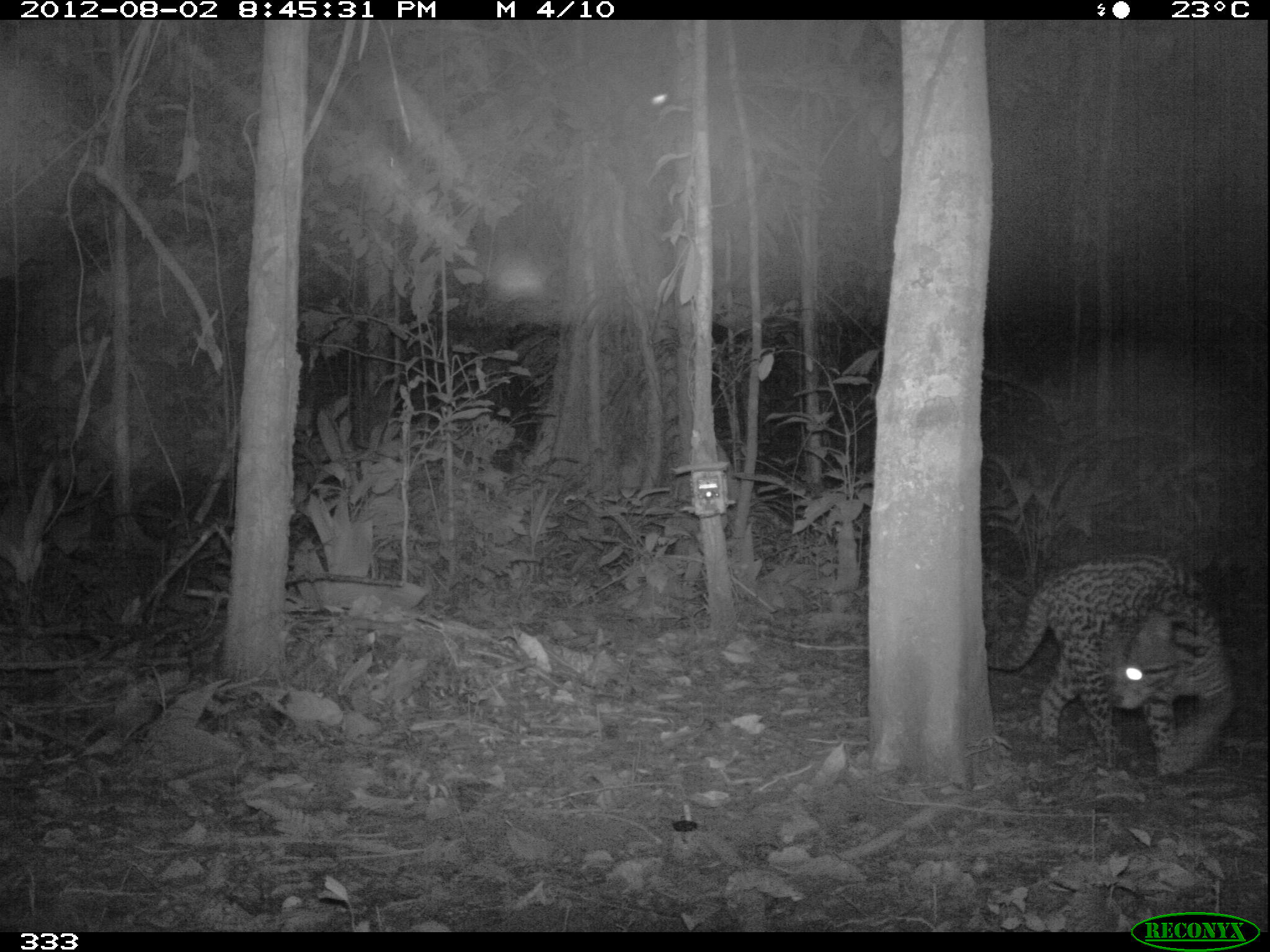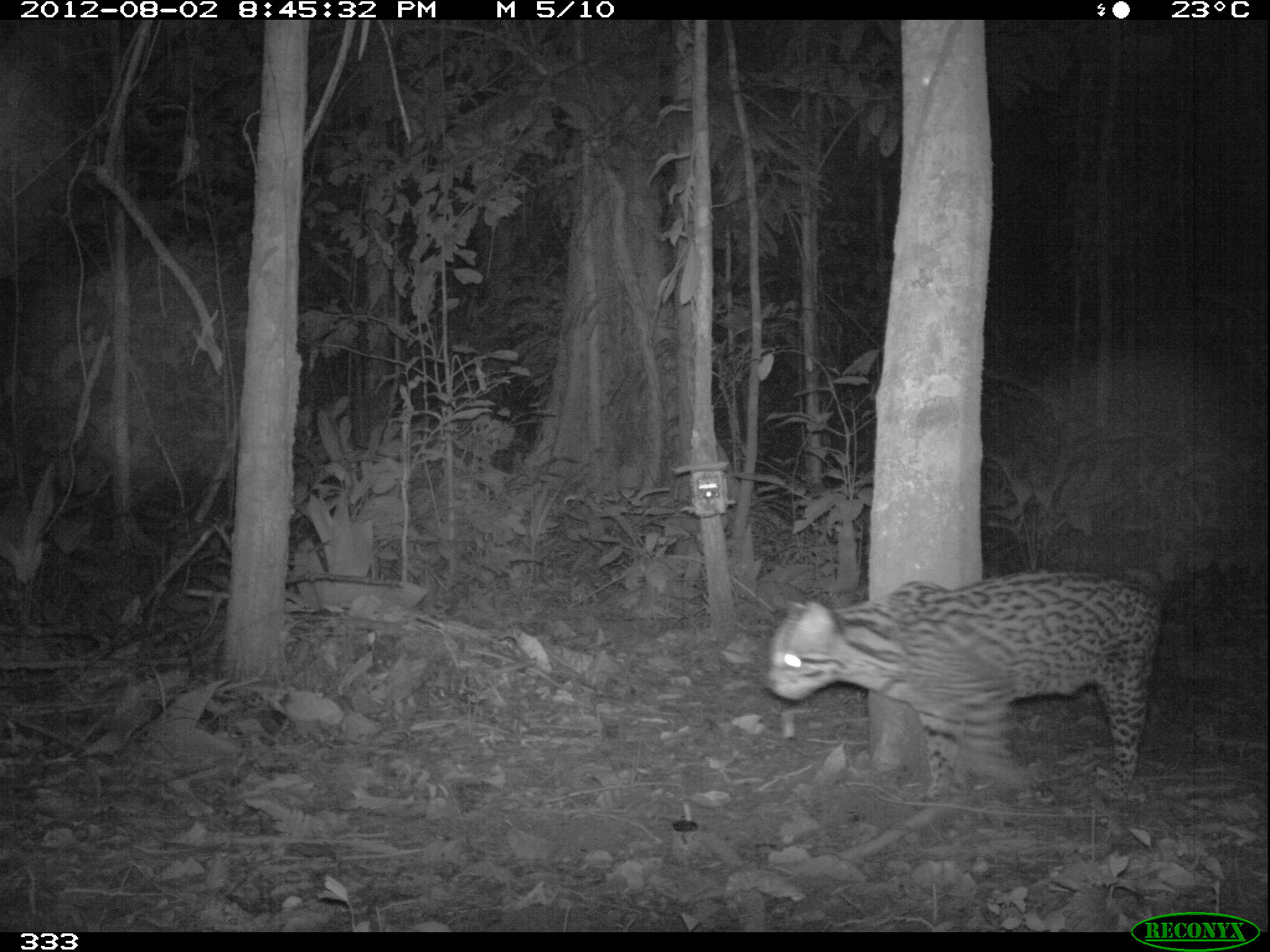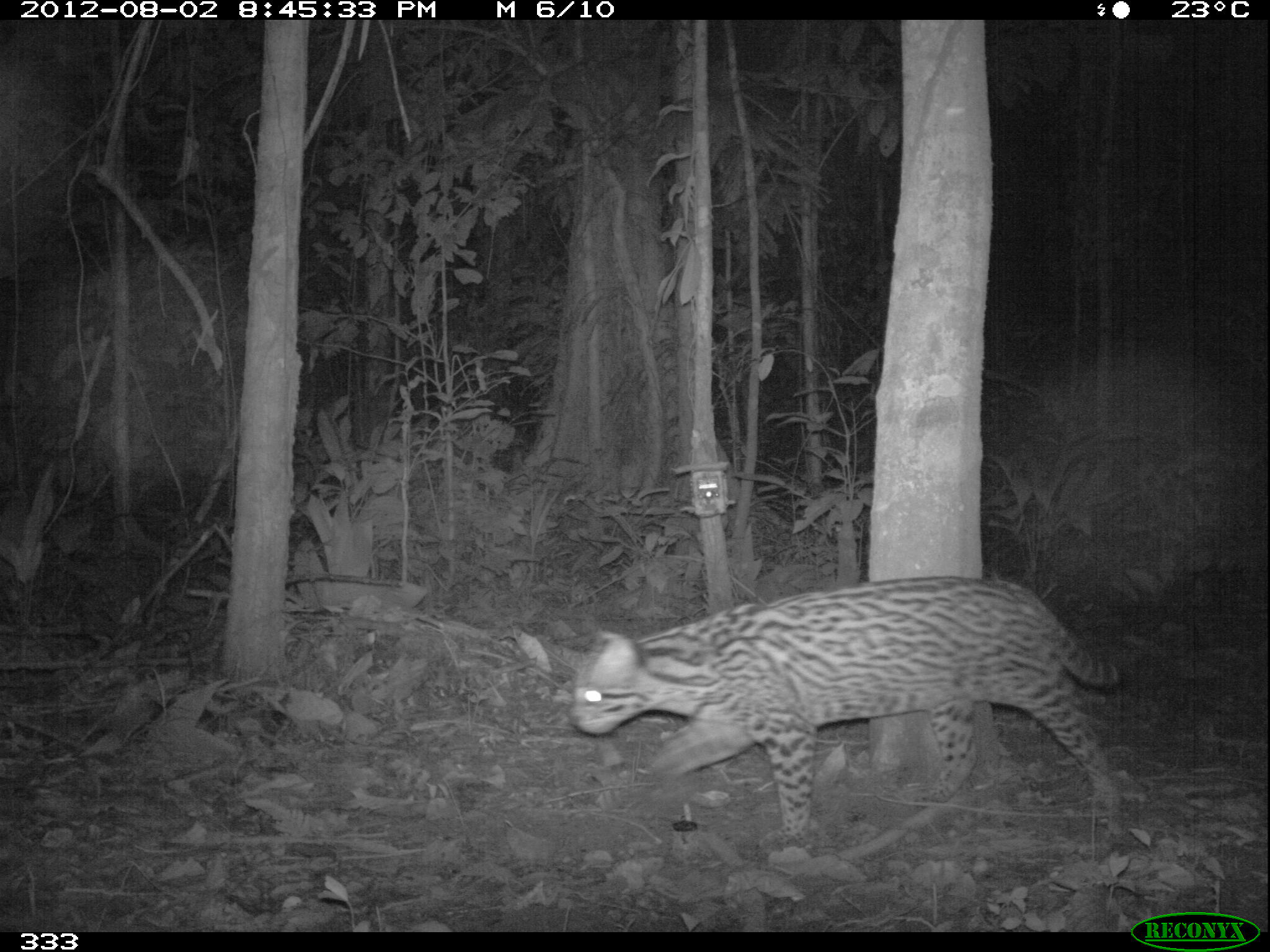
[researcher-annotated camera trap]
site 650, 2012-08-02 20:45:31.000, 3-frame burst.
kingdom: Animalia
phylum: Chordata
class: Mammalia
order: Carnivora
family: Felidae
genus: Leopardus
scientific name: Leopardus pardalis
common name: ocelot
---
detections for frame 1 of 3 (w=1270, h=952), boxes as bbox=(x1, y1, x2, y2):
leopardus pardalis: bbox=(986, 551, 1235, 780)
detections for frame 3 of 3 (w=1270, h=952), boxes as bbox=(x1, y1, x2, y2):
leopardus pardalis: bbox=(565, 570, 1130, 859)